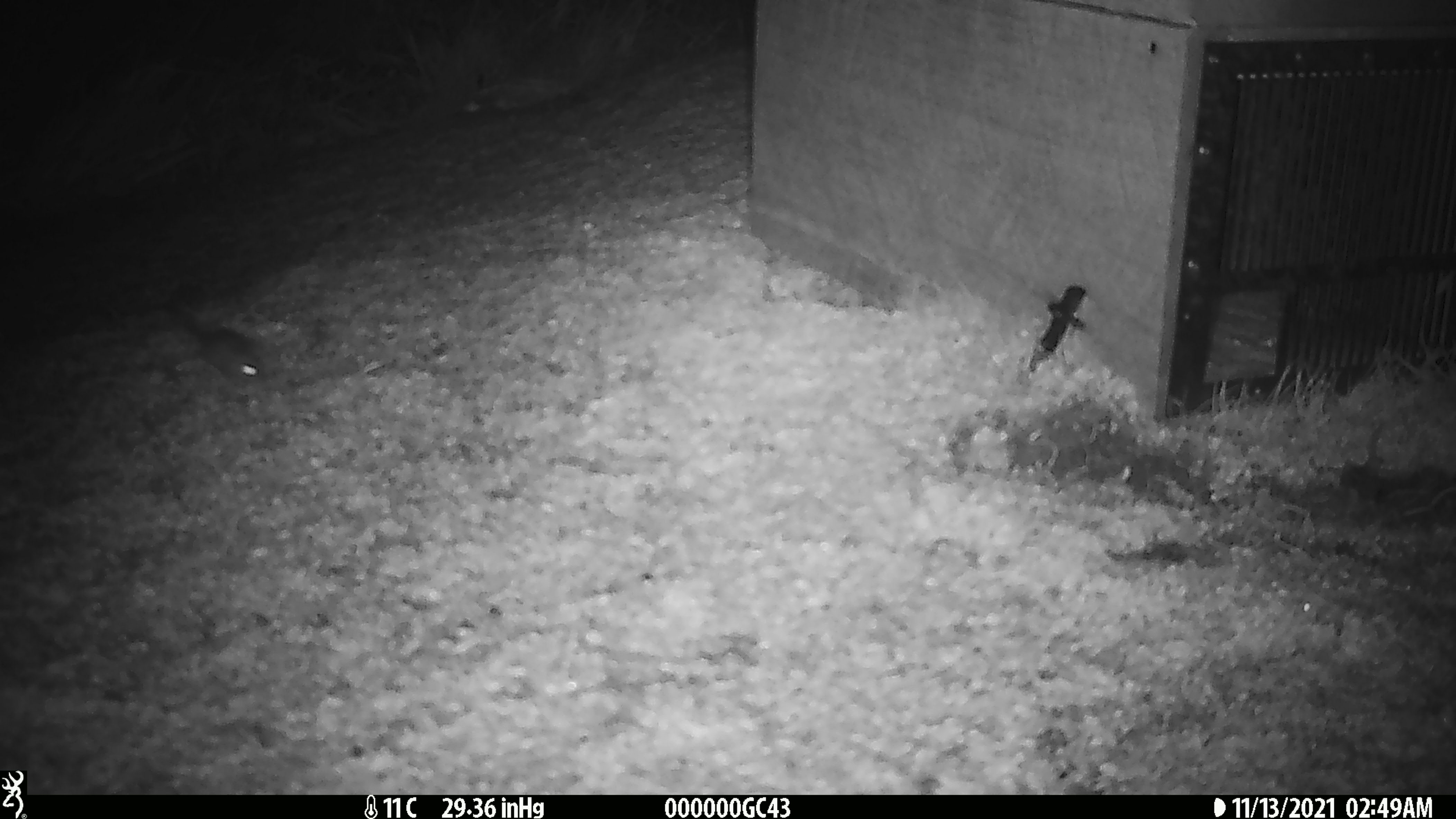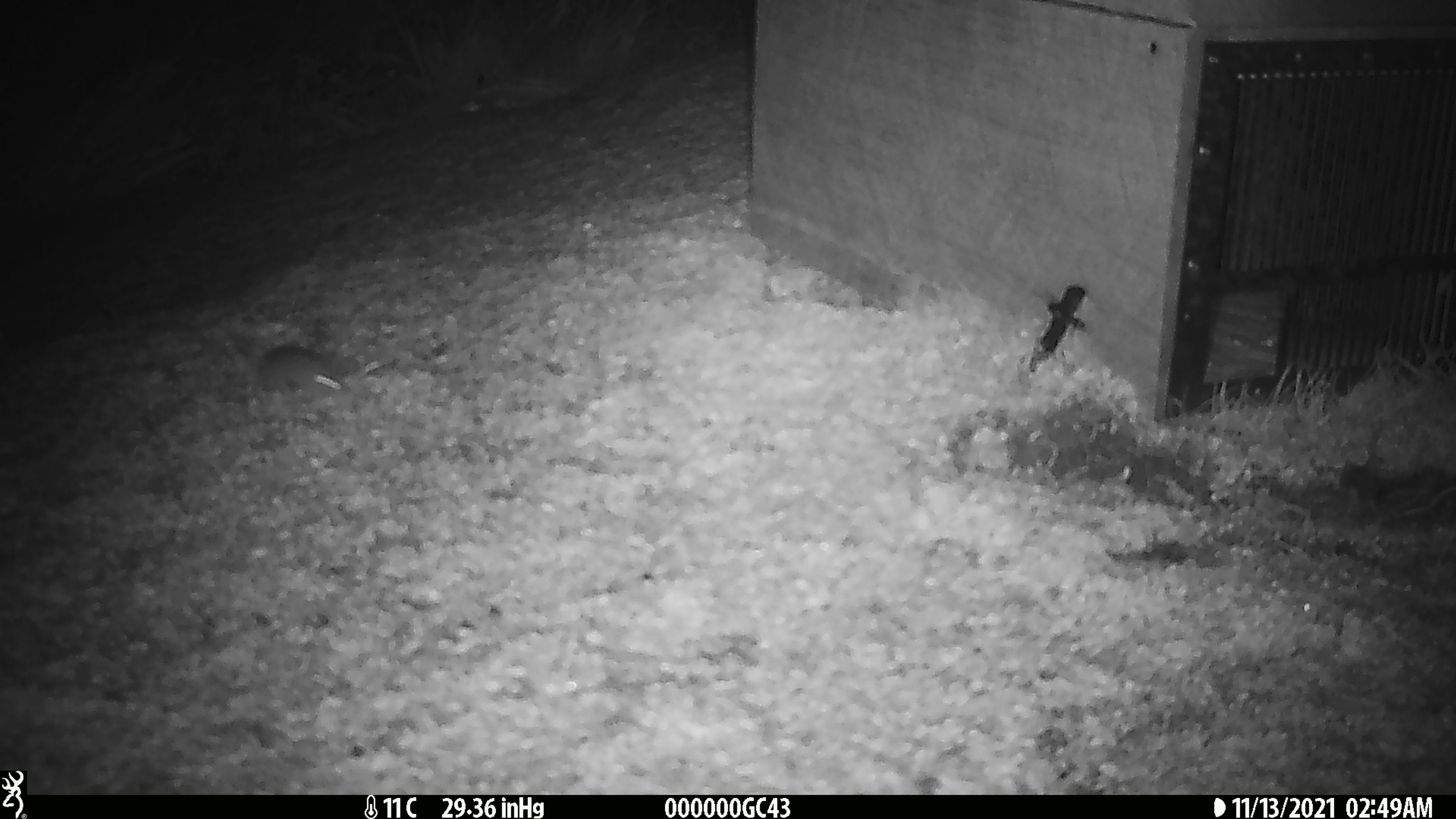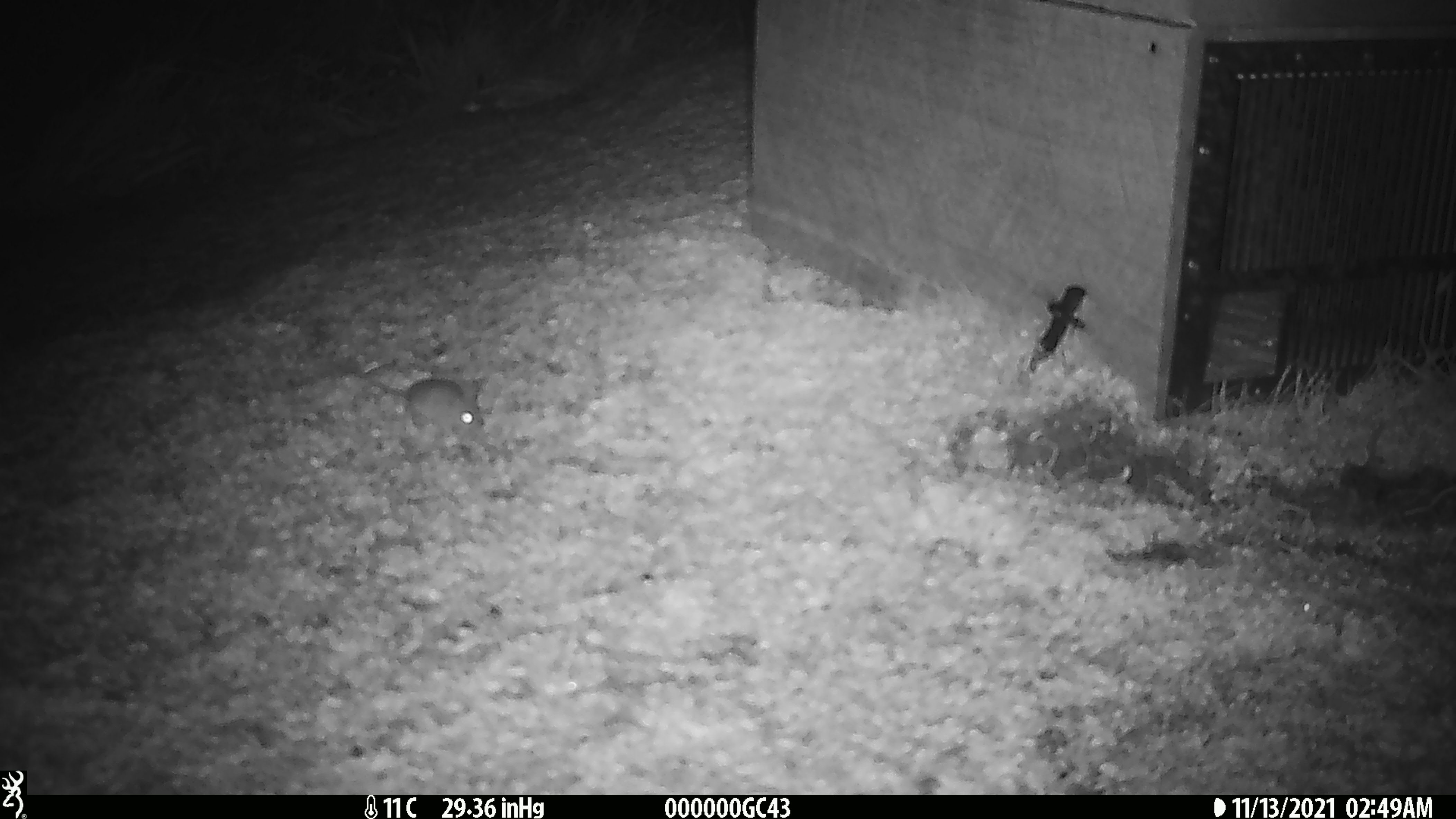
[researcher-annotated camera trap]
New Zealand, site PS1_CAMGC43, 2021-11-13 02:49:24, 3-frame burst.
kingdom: Animalia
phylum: Chordata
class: Mammalia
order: Rodentia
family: Muridae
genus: Mus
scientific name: Mus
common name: mouse